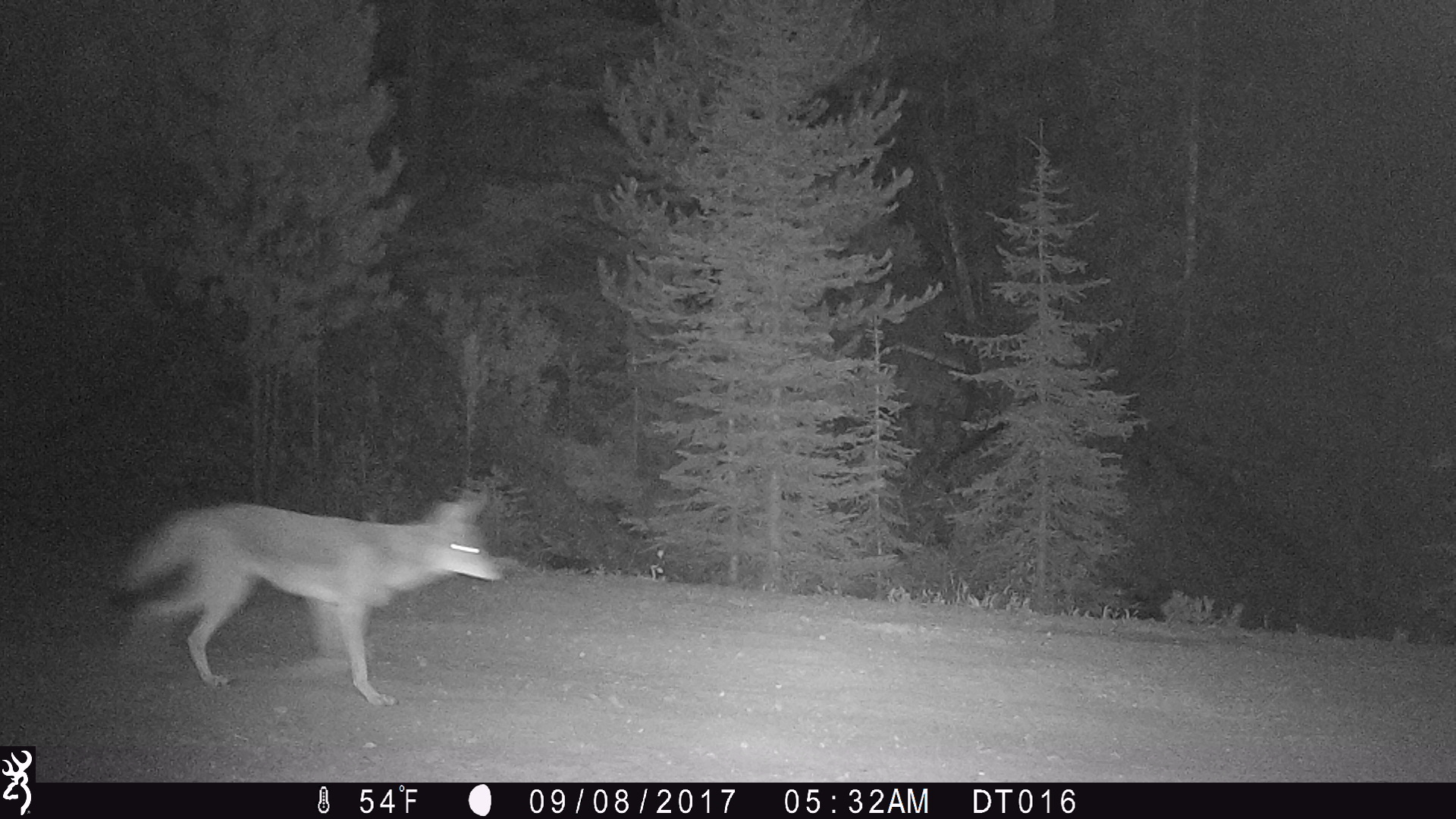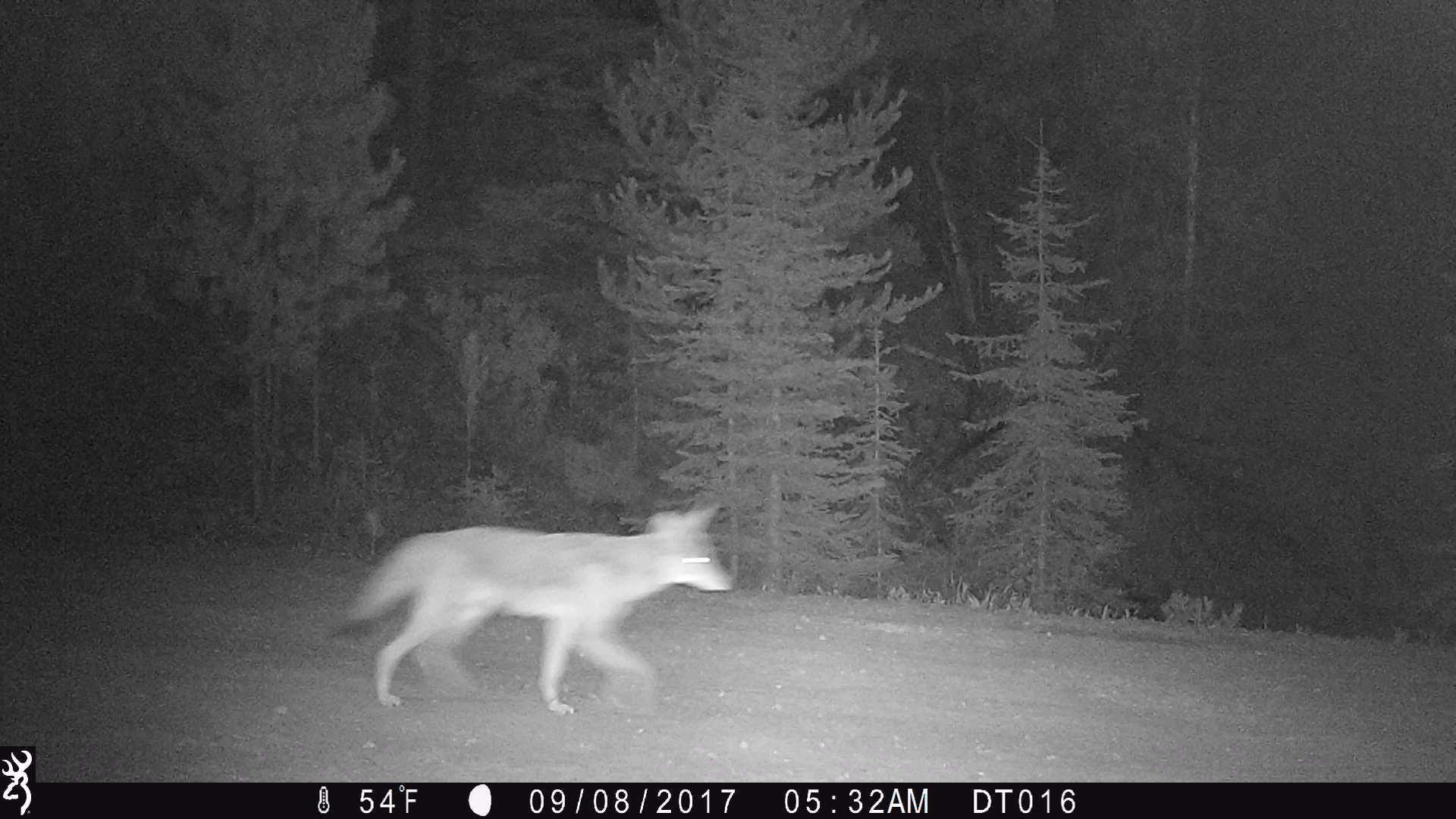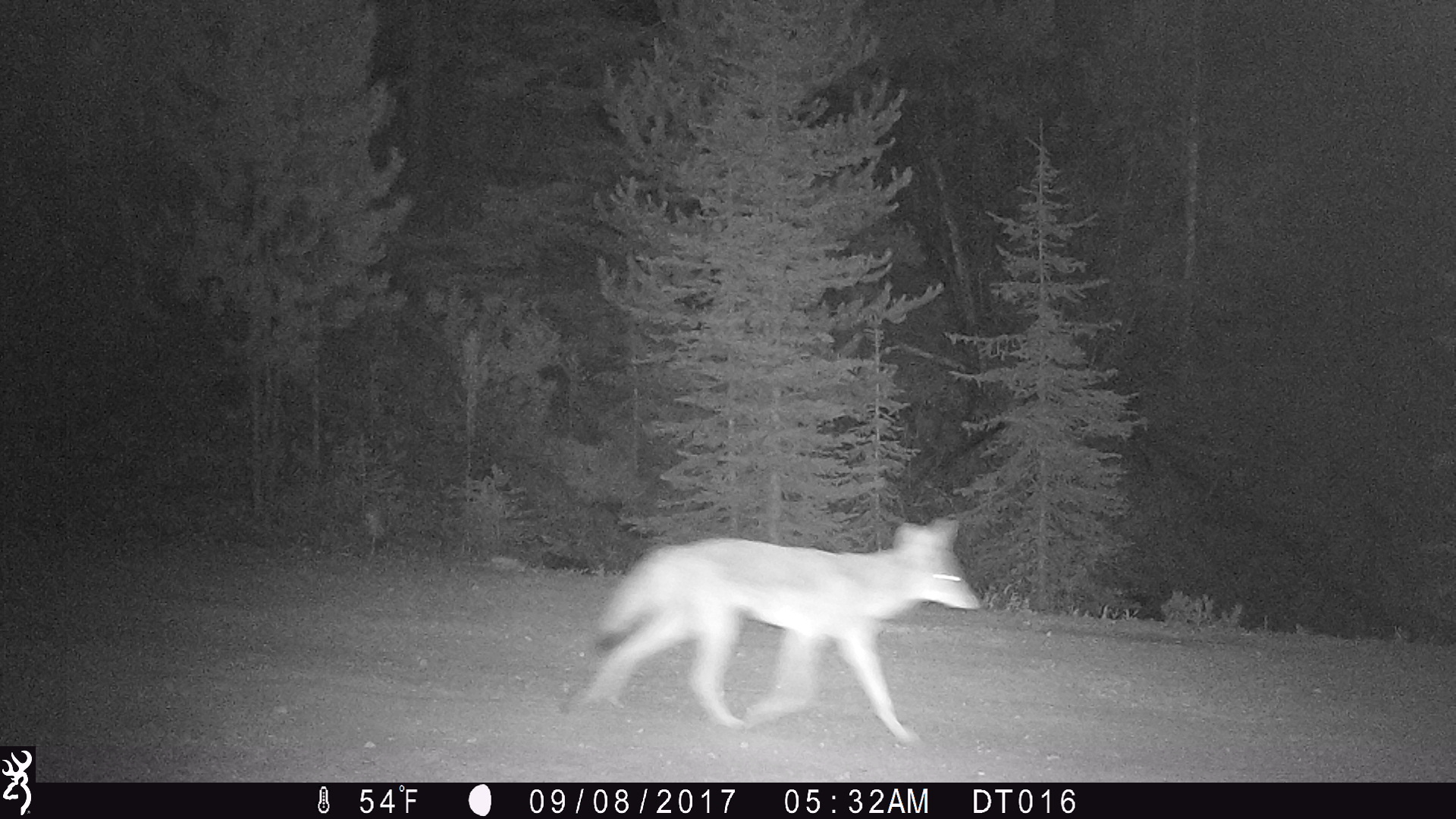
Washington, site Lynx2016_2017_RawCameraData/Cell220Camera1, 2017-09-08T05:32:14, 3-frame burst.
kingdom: Animalia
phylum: Chordata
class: Mammalia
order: Carnivora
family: Canidae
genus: Canis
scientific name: Canis latrans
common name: coyote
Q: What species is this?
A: Canis latrans (coyote).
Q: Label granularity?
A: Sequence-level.